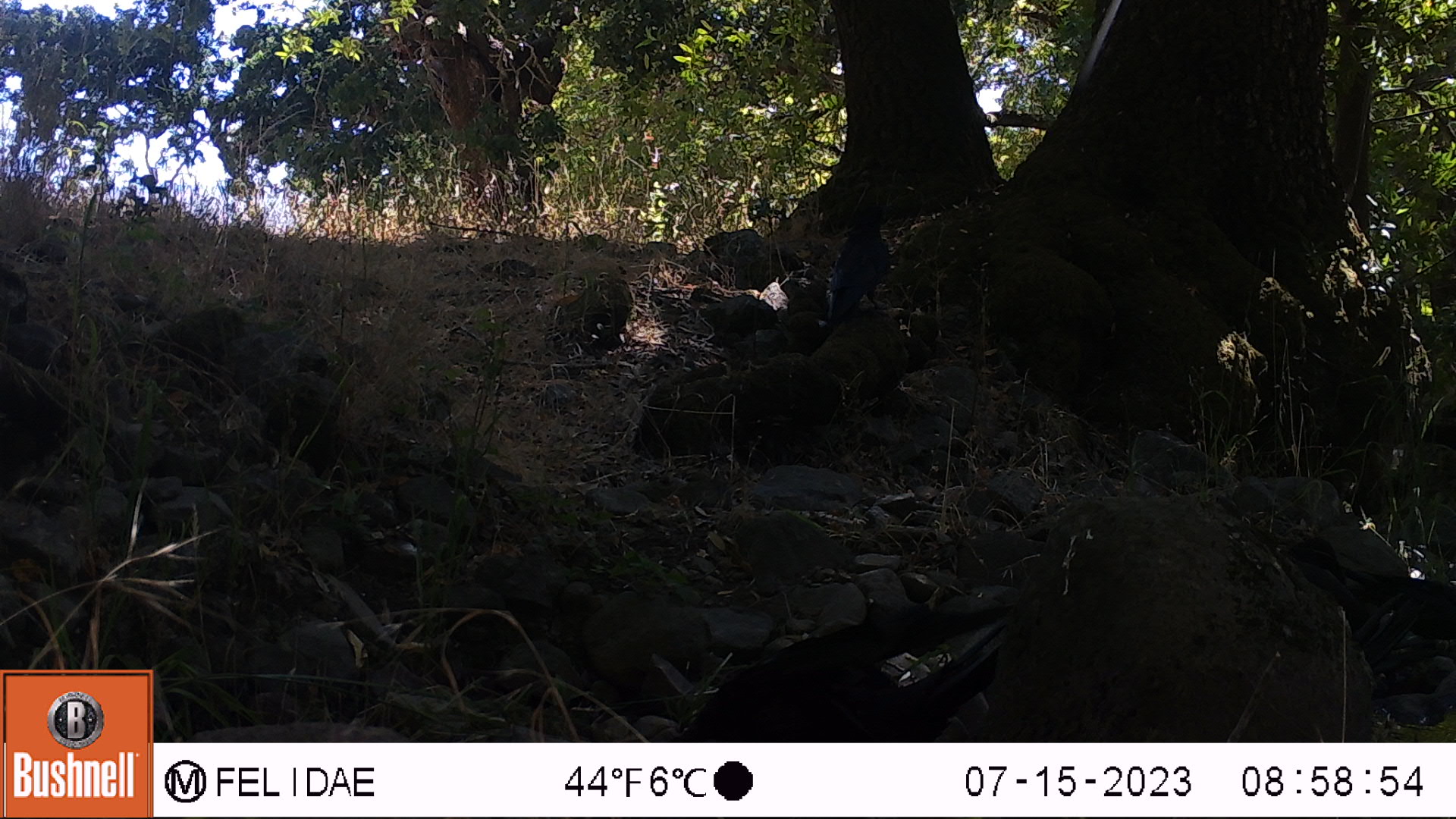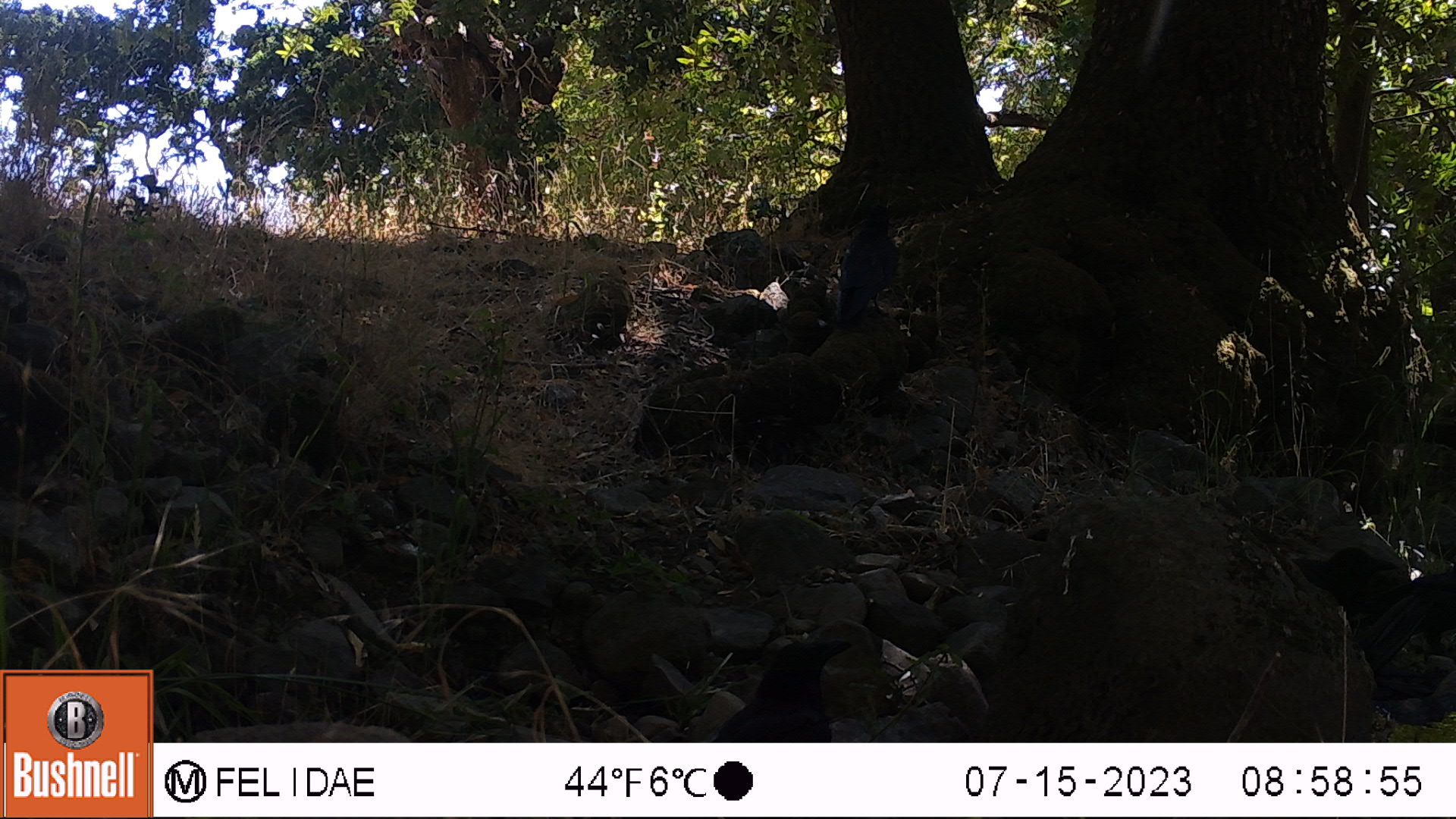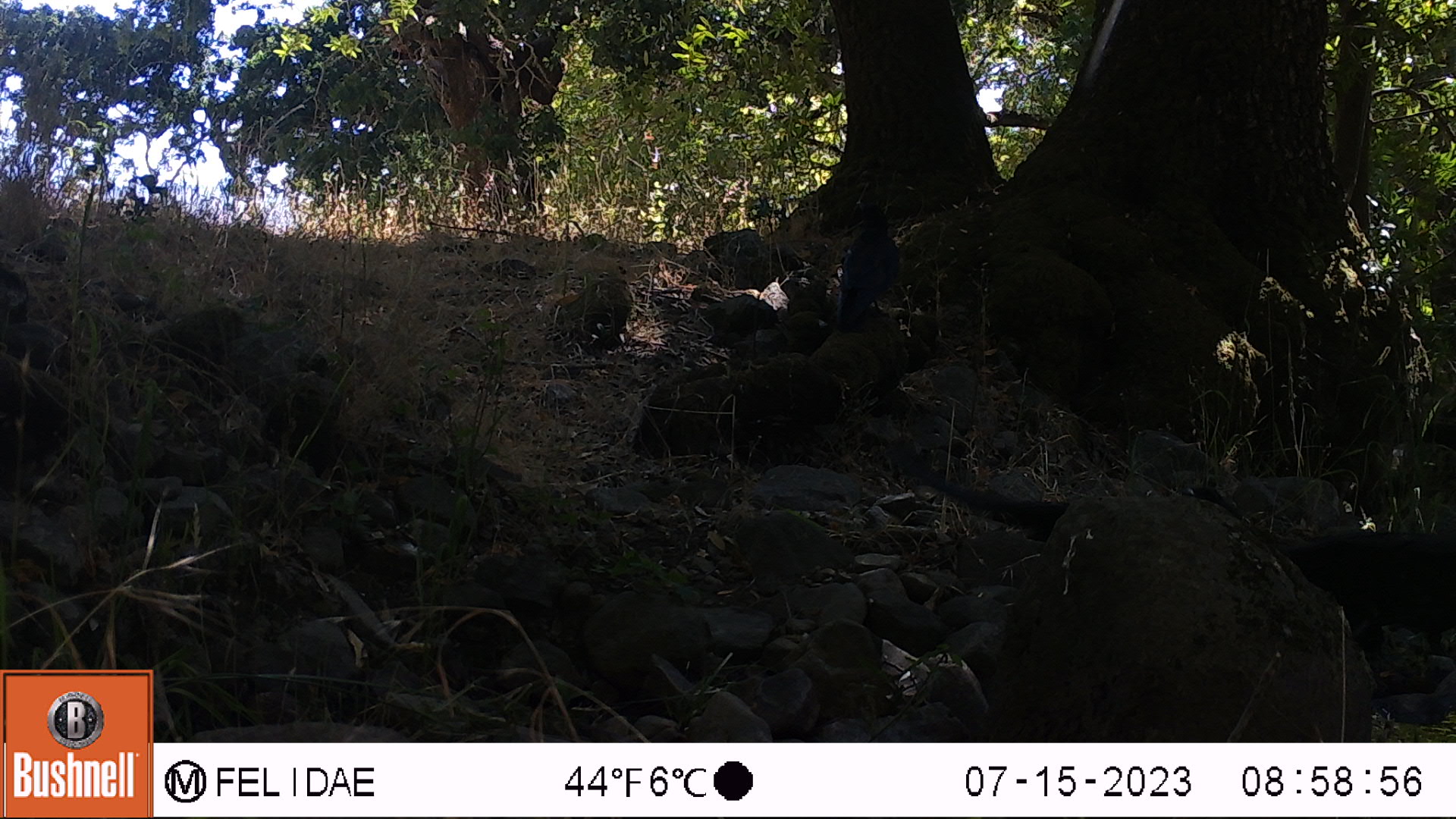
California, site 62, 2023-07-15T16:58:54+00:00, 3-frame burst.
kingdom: Animalia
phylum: Chordata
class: Aves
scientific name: Aves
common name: bird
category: unknown bird